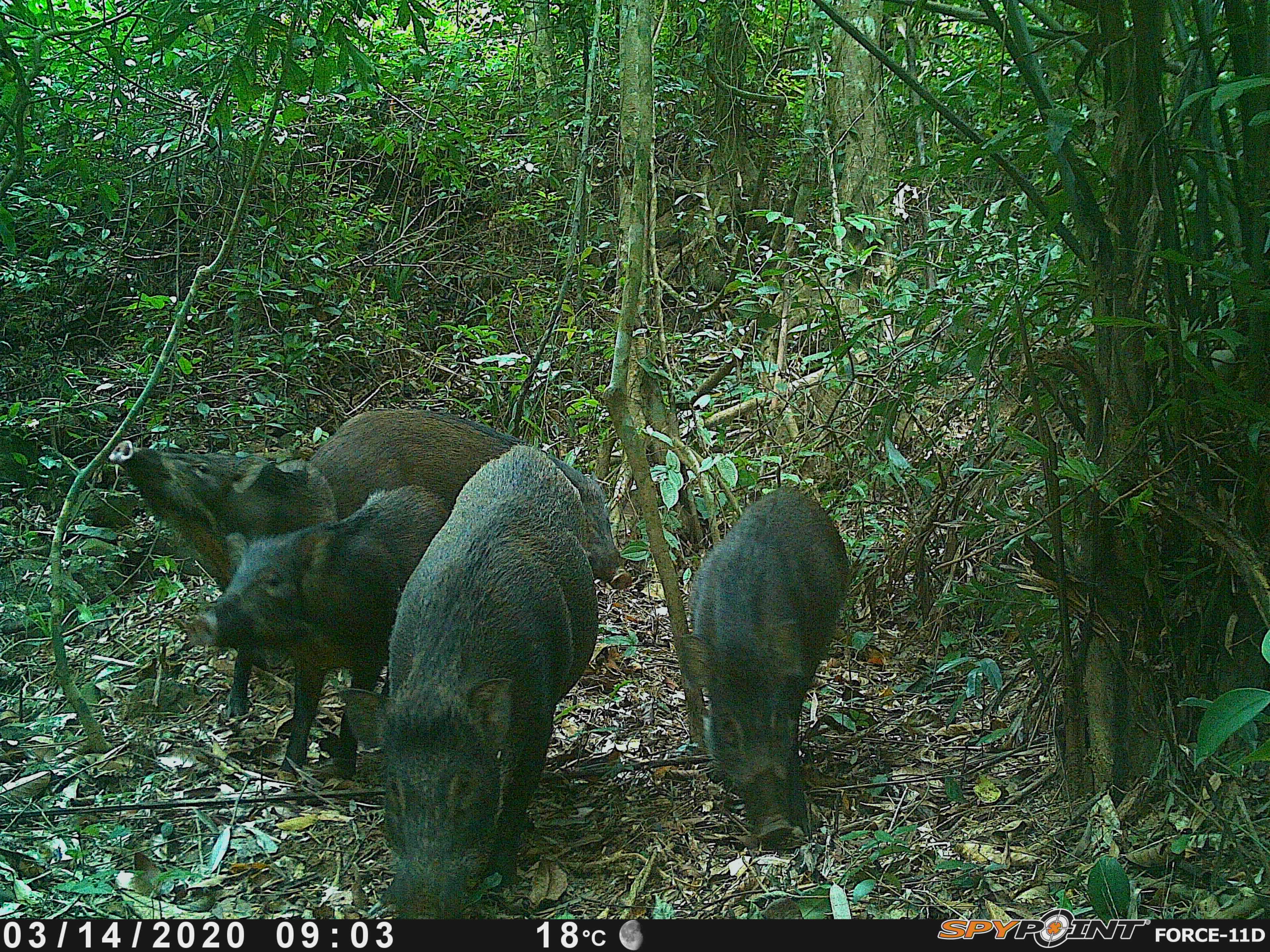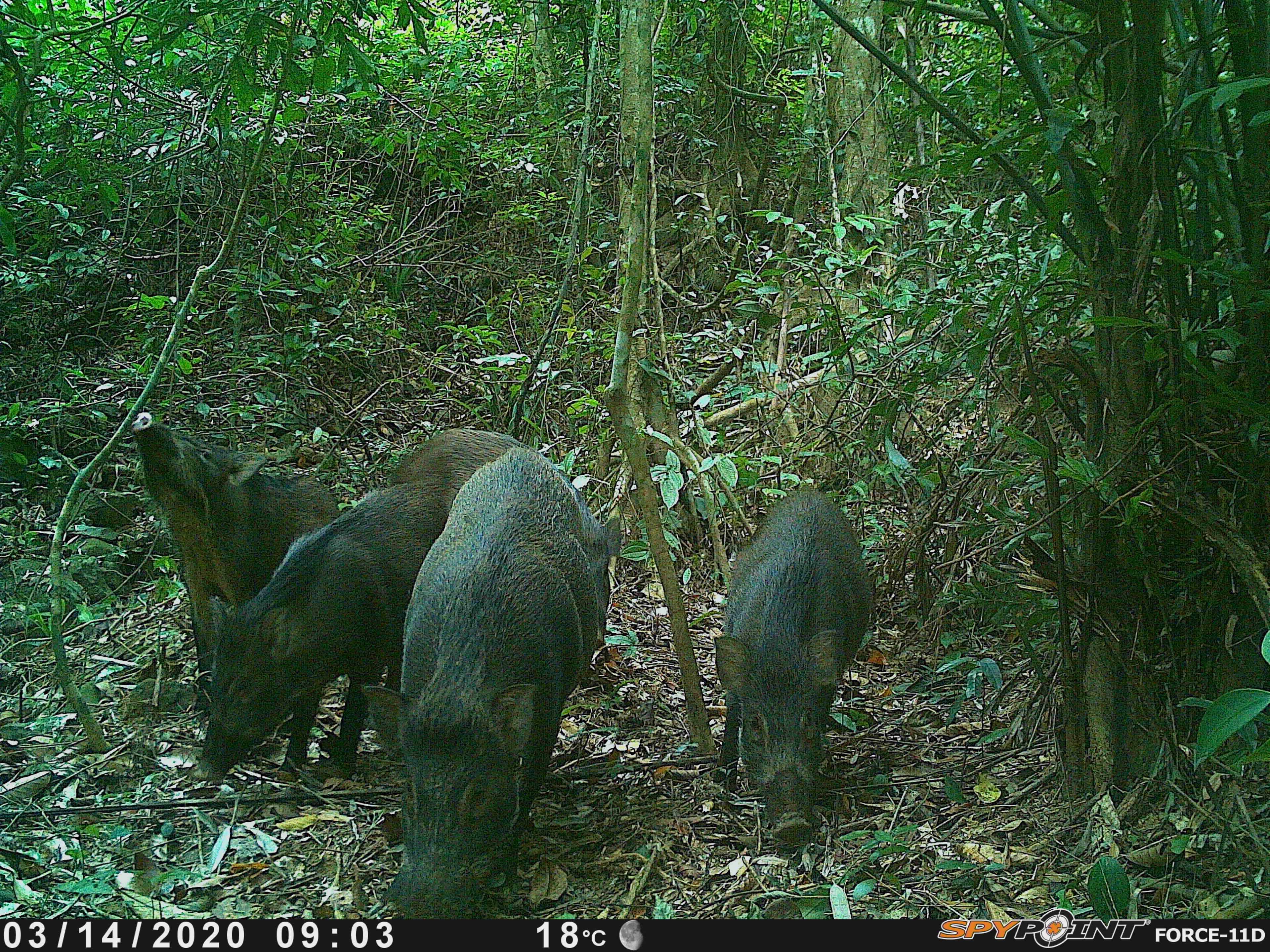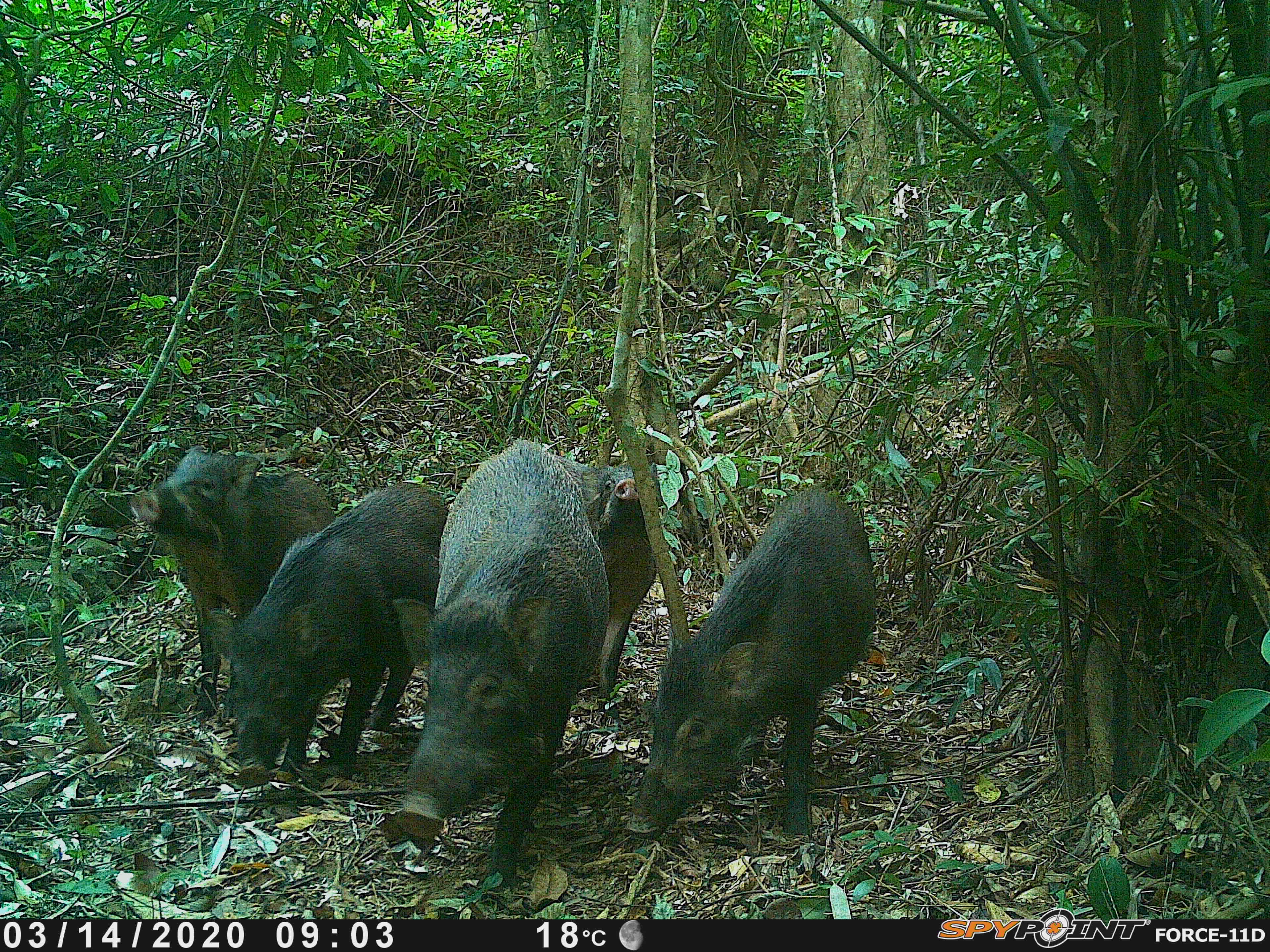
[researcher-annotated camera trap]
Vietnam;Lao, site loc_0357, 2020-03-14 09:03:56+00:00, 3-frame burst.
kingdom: Animalia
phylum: Chordata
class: Mammalia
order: Artiodactyla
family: Suidae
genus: Sus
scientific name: Sus scrofa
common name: eurasian wild pig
Eurasian wild pig (Sus scrofa). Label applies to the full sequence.